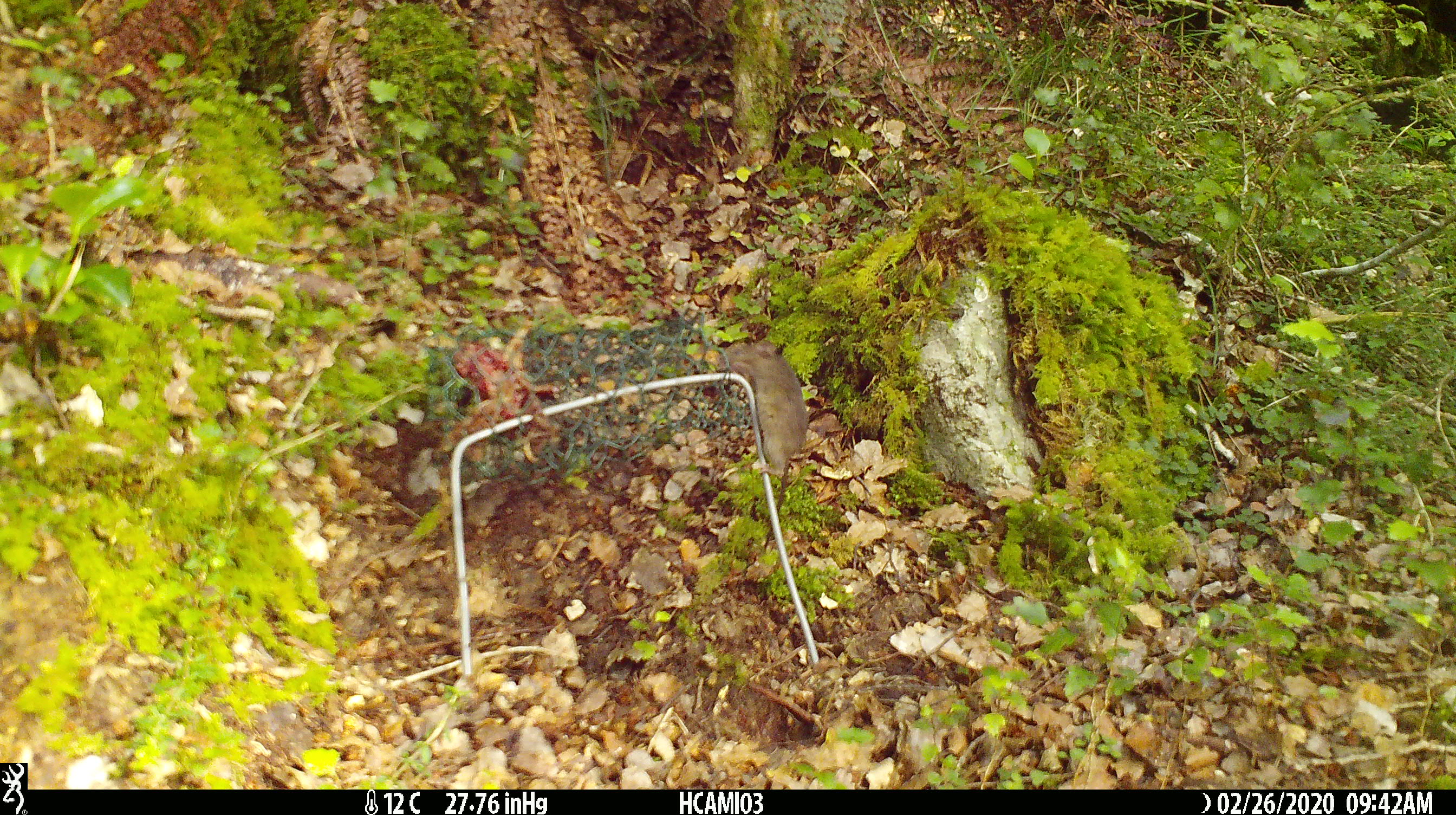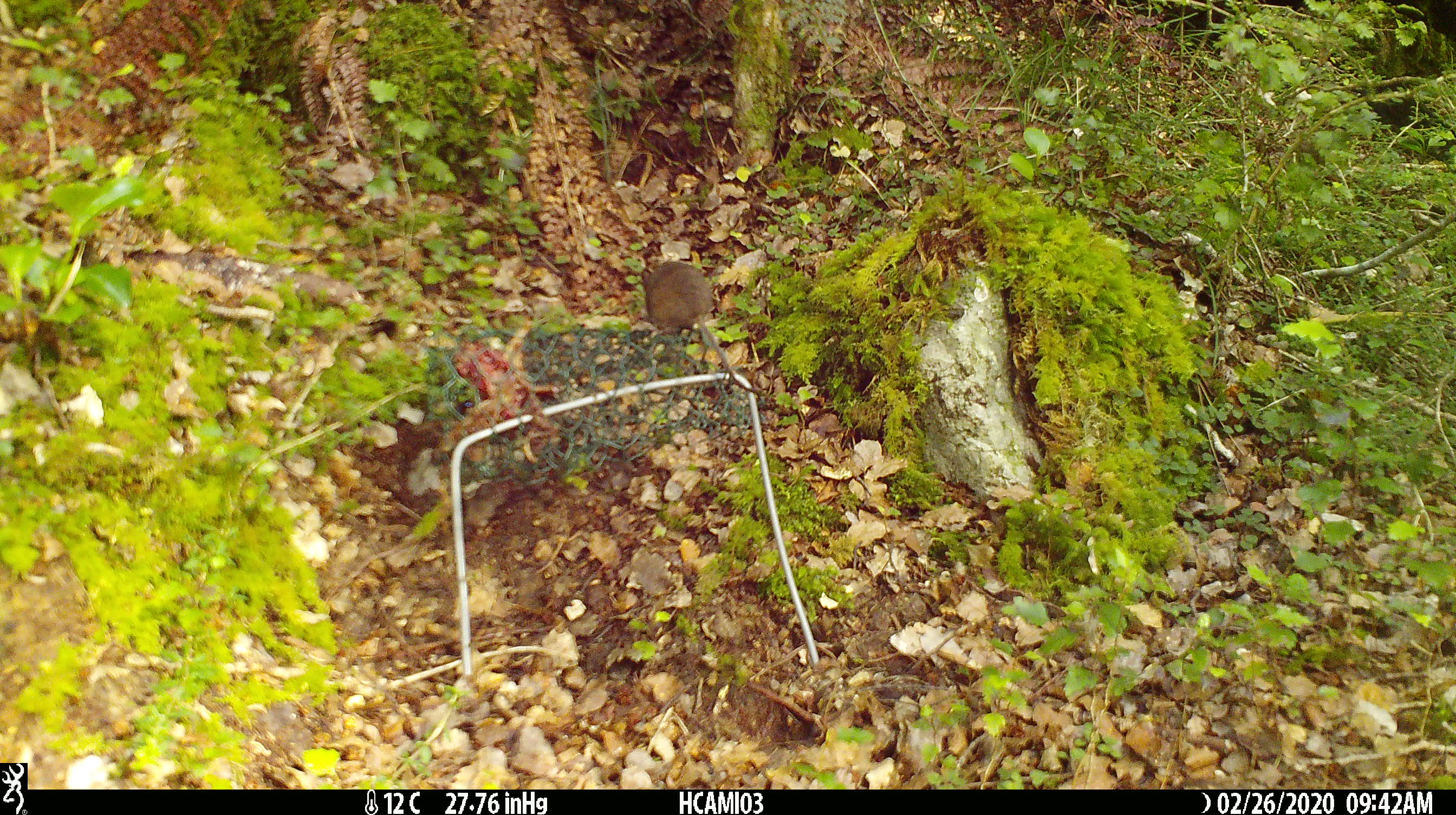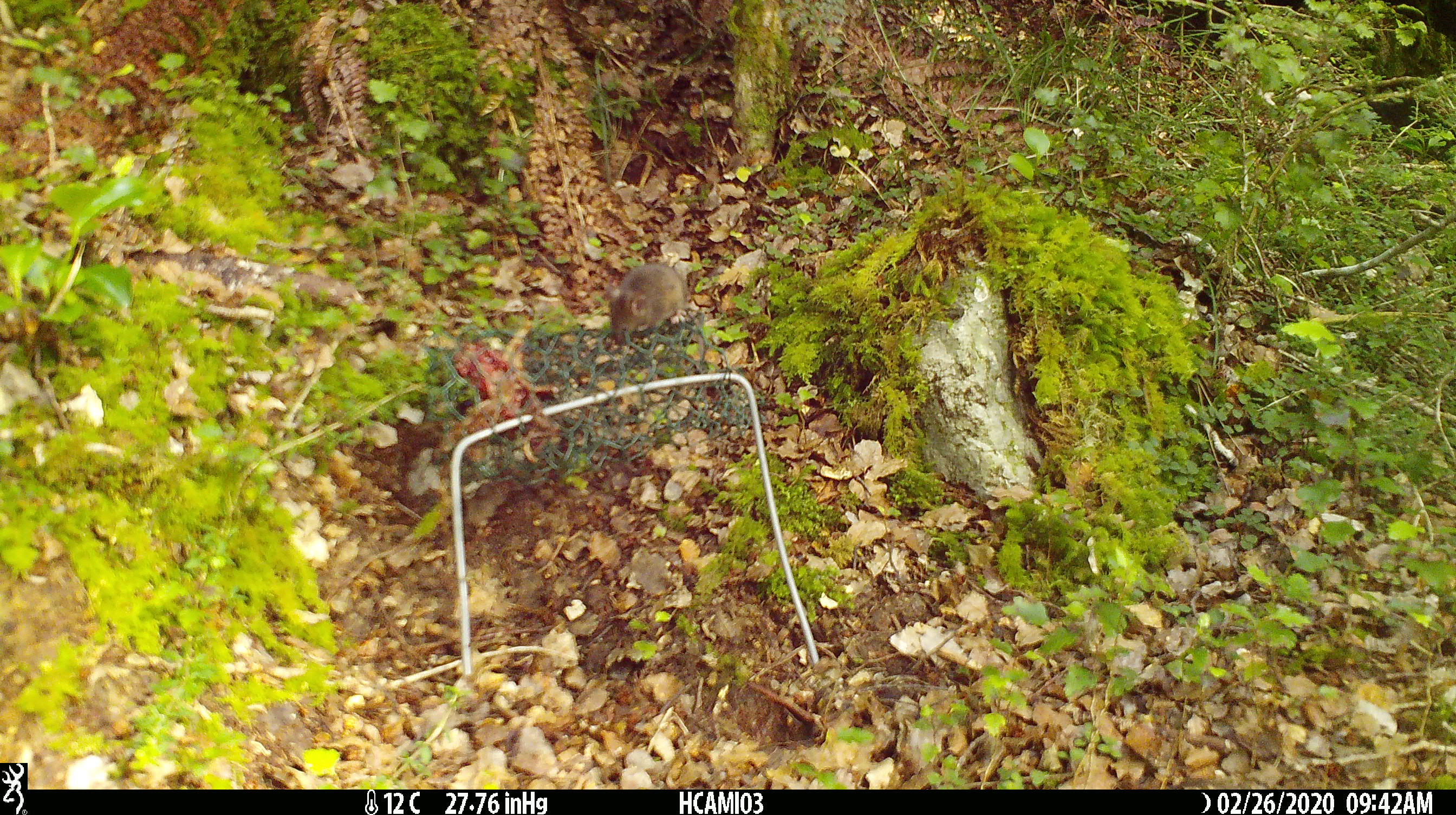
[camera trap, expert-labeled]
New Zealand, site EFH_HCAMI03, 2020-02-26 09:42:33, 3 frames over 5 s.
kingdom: Animalia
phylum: Chordata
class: Mammalia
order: Rodentia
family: Muridae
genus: Mus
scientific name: Mus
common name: mouse